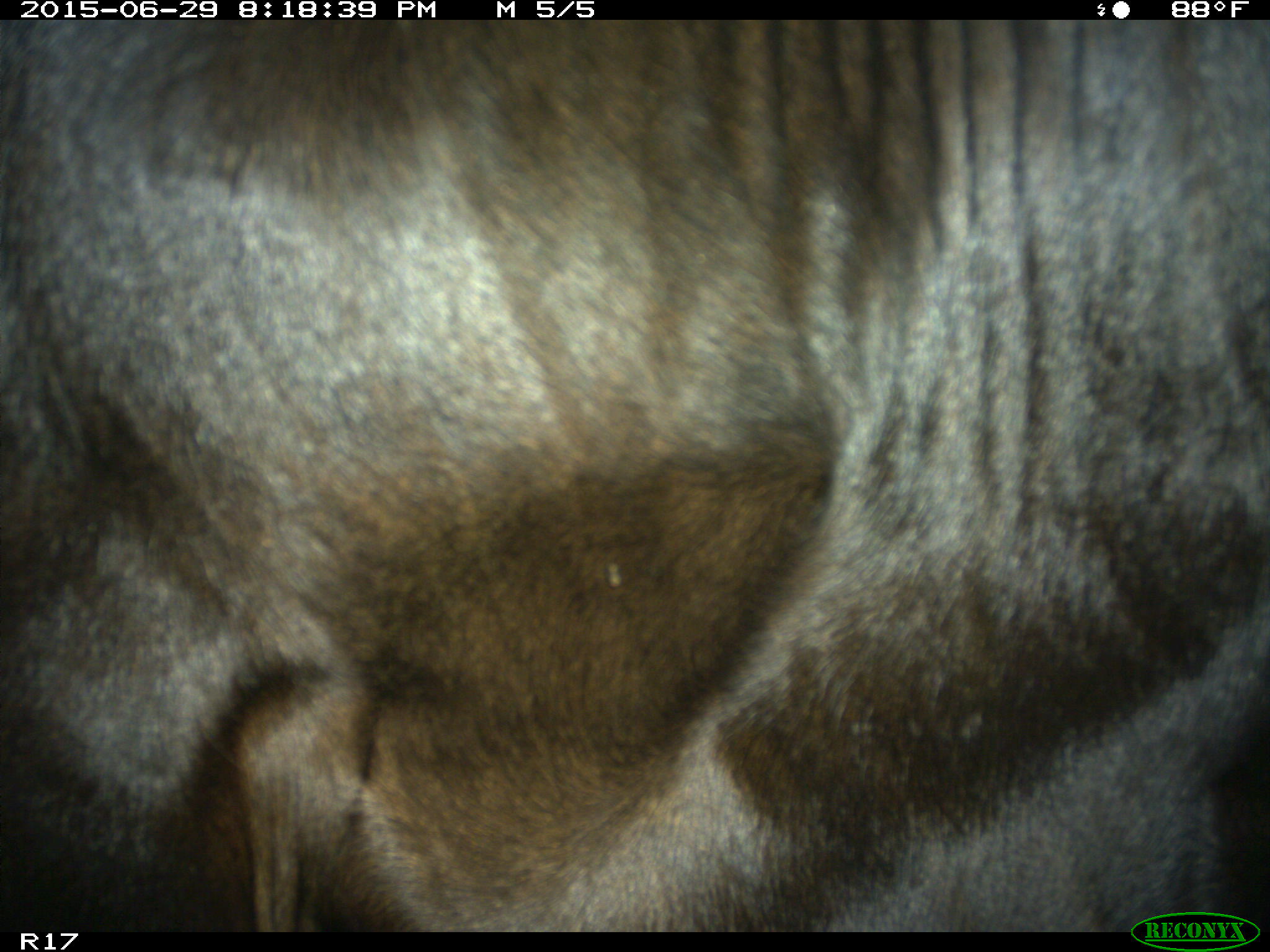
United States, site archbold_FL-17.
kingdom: Animalia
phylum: Chordata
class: Mammalia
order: Artiodactyla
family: Bovidae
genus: Bos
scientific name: Bos taurus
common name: domestic cow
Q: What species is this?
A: Bos taurus (domestic cow).